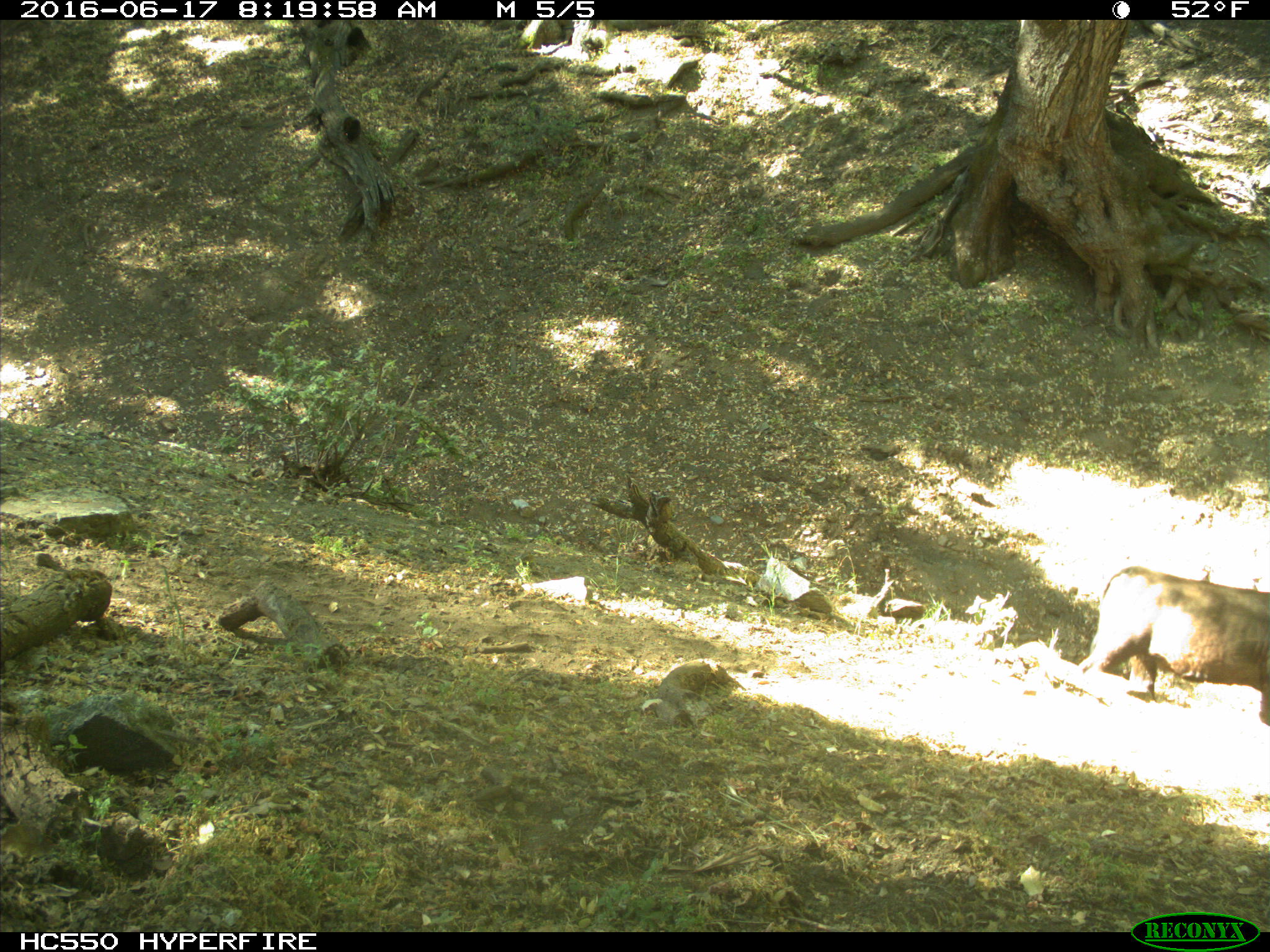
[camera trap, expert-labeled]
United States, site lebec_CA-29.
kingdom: Animalia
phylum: Chordata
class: Mammalia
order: Artiodactyla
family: Bovidae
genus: Bos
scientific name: Bos taurus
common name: domestic cow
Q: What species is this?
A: Bos taurus (domestic cow).